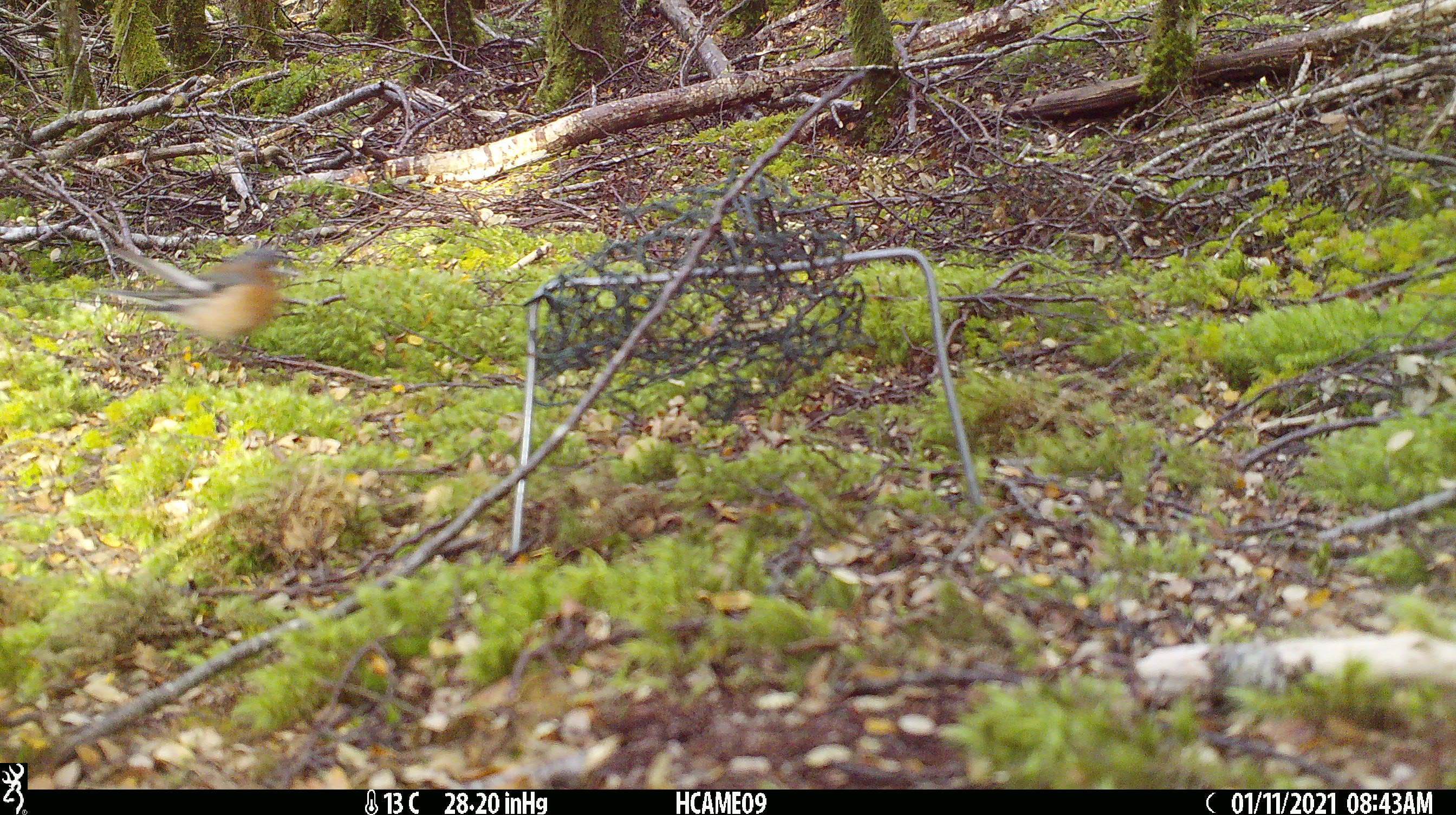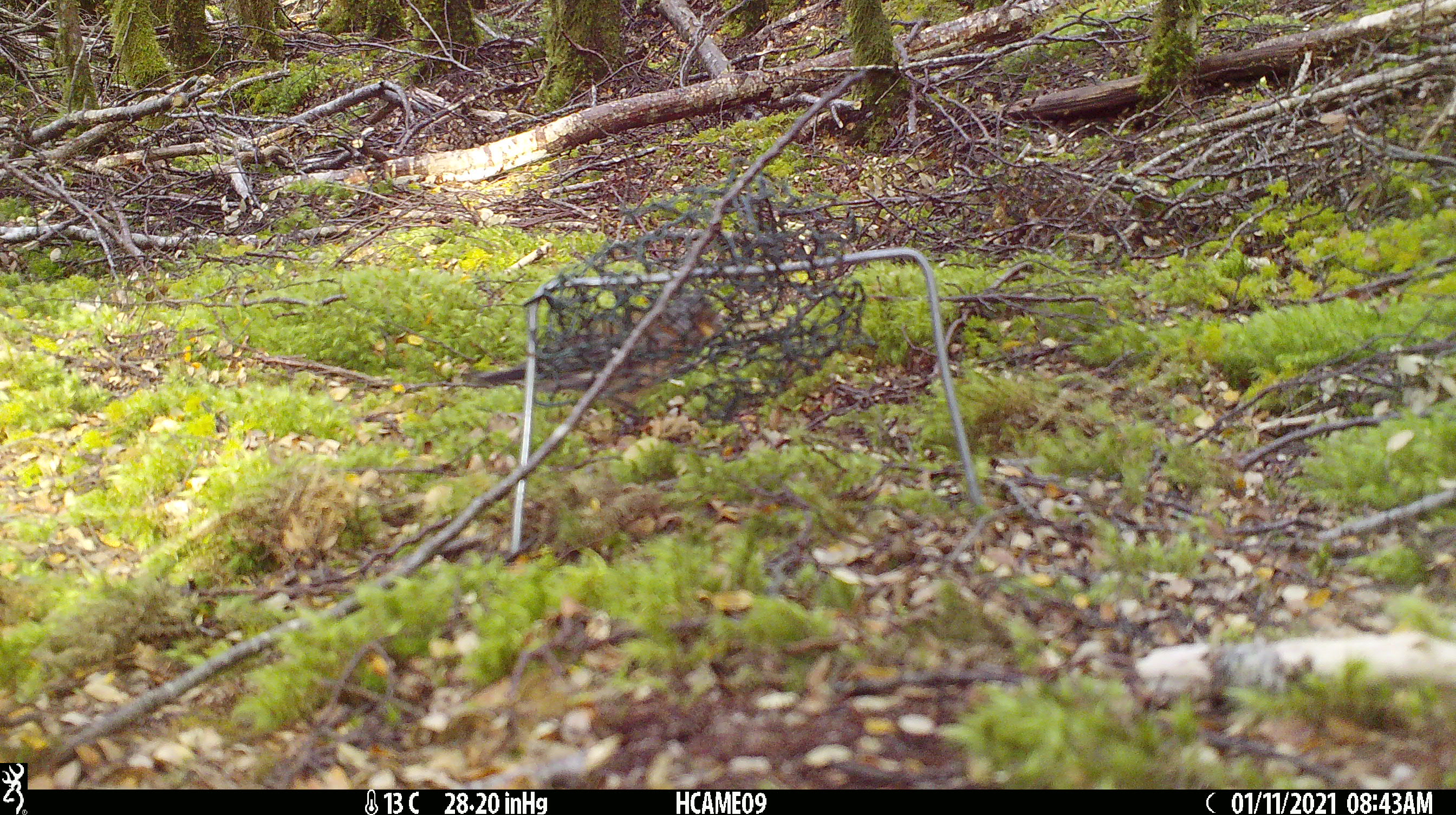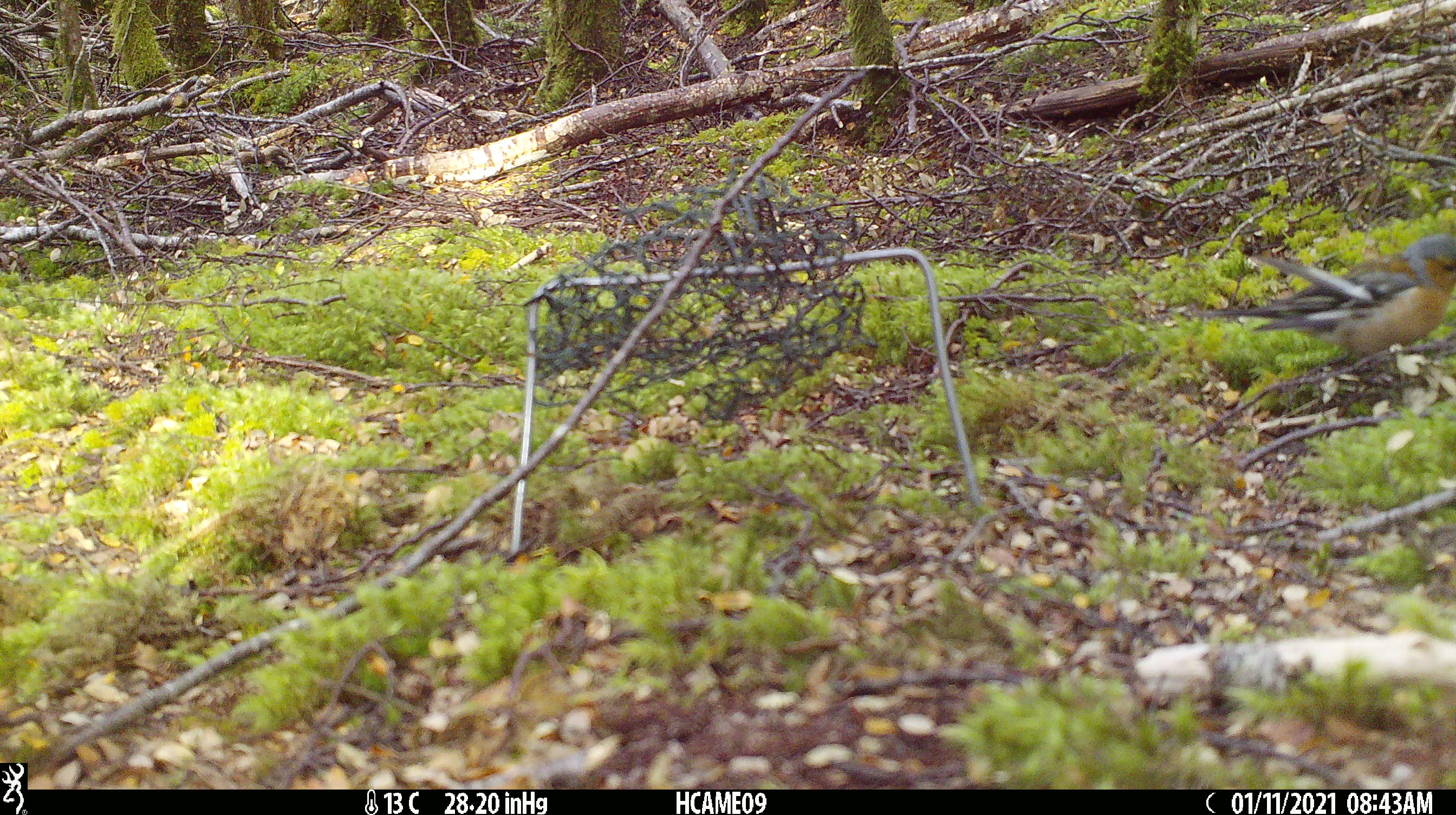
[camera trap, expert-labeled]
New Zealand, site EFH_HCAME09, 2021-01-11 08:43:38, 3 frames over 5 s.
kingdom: Animalia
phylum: Chordata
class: Aves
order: Passeriformes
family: Fringillidae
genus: Fringilla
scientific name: Fringilla coelebs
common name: common chaffinch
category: chaffinch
Chaffinch (common chaffinch) (Fringilla coelebs).